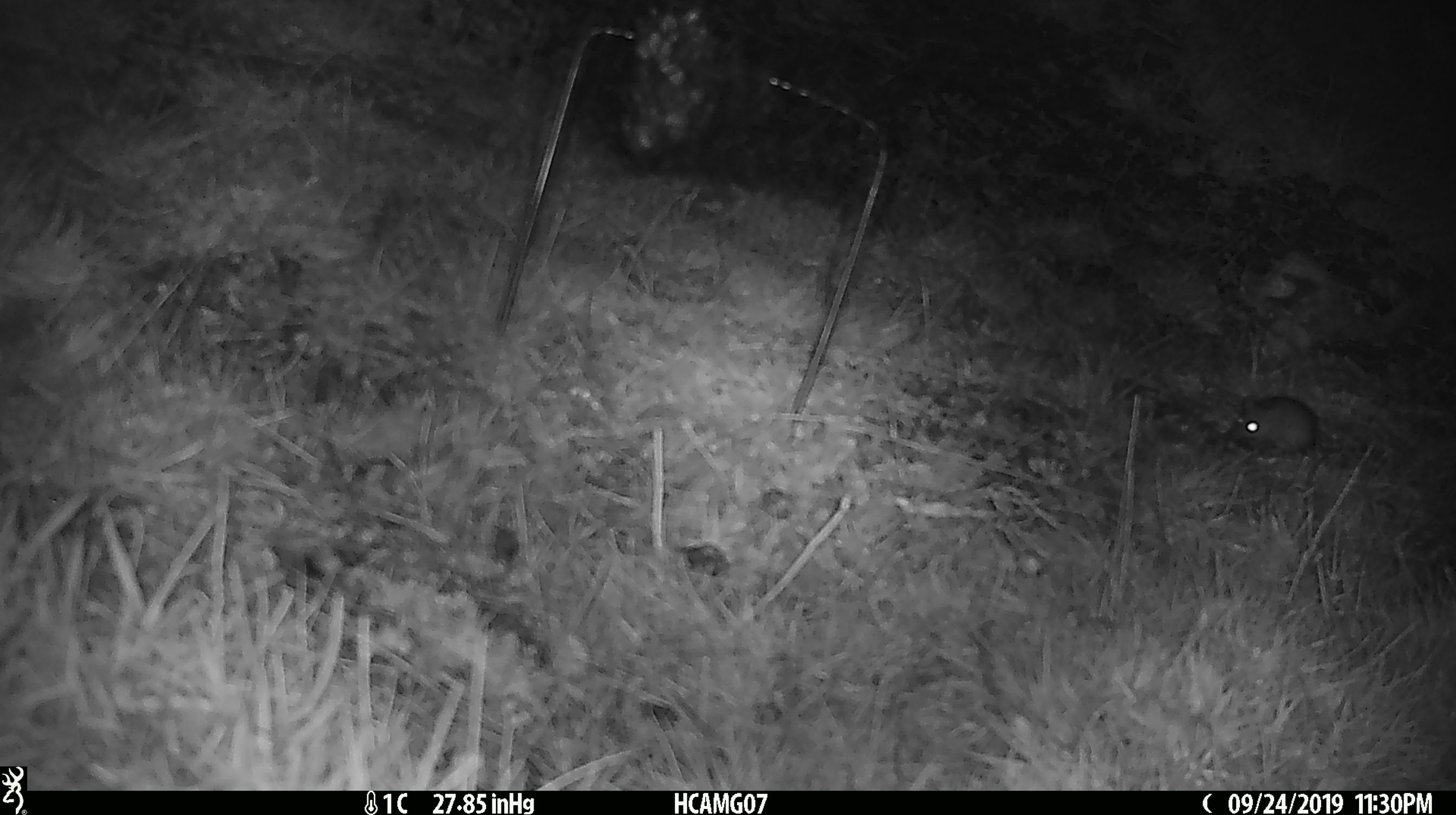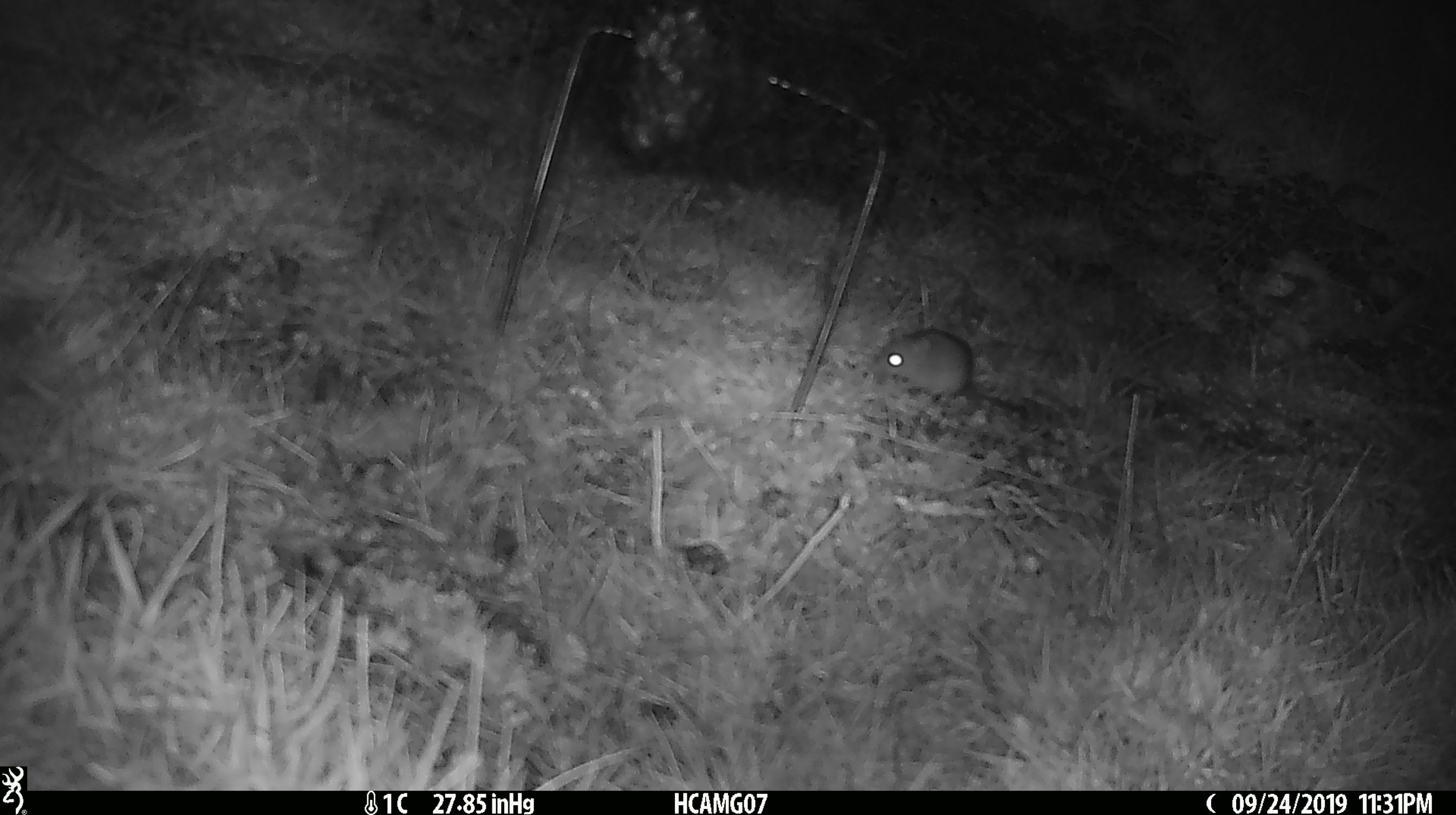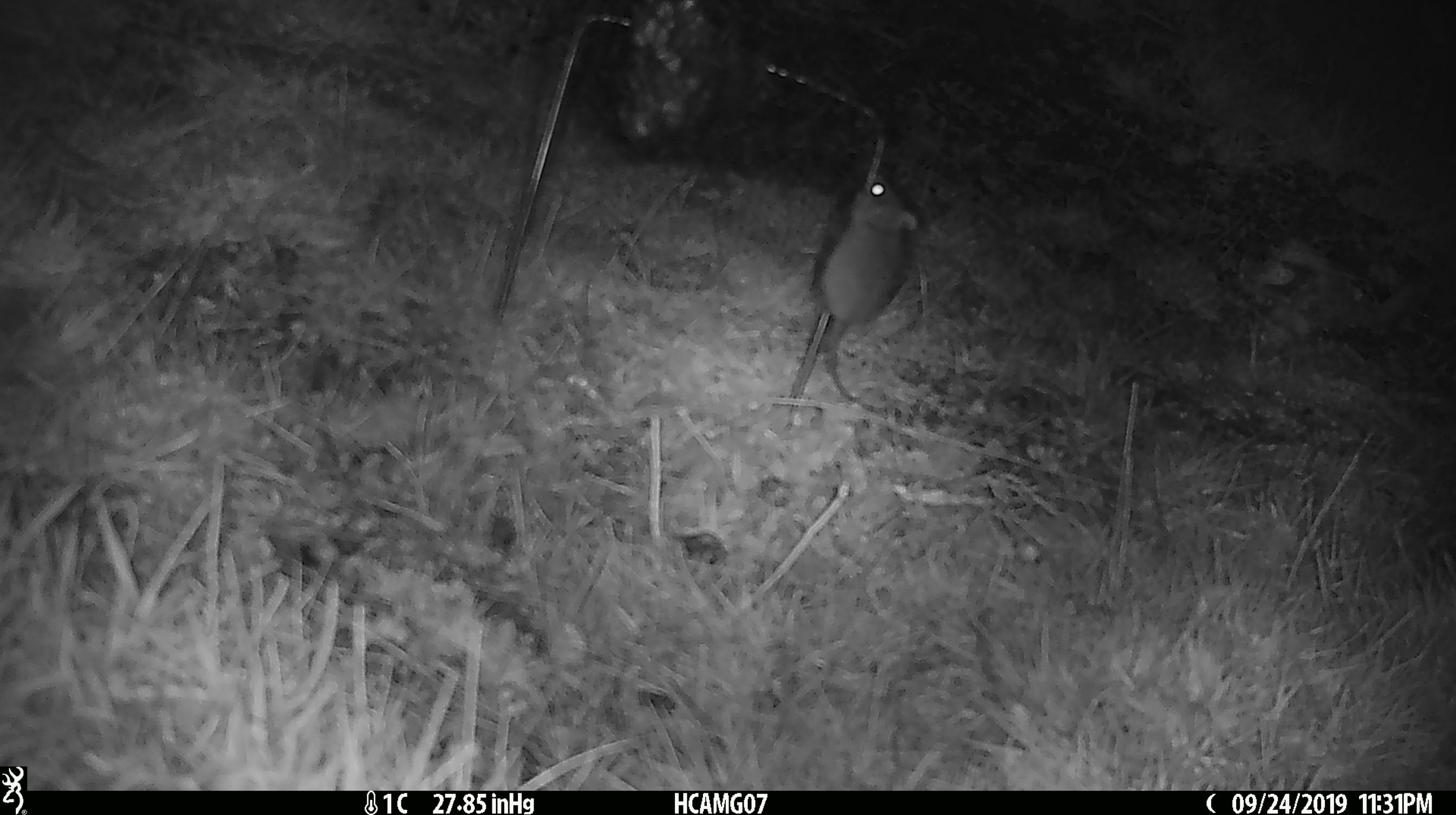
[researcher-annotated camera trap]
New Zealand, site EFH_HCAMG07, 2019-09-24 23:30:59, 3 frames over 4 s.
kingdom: Animalia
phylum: Chordata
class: Mammalia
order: Rodentia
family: Muridae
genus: Mus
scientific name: Mus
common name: mouse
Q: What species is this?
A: Mouse (Mus).